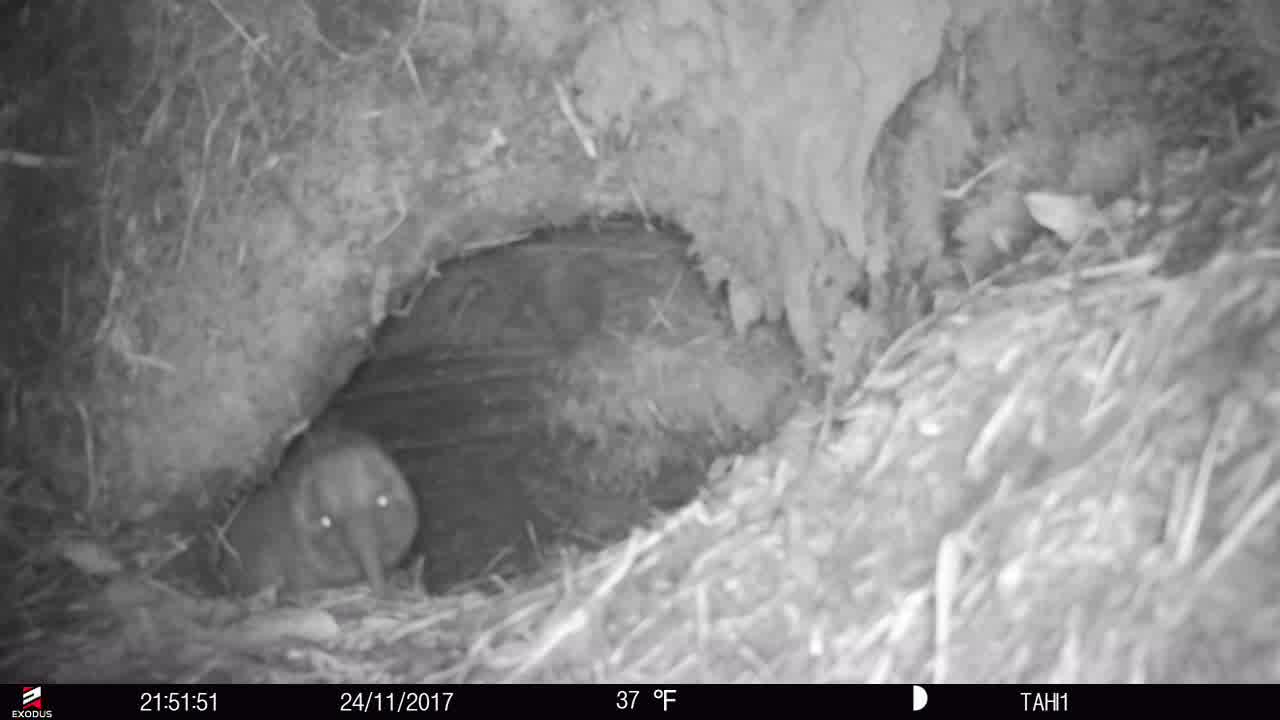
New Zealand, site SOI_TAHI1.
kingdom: Animalia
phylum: Chordata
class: Aves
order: Apterygiformes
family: Apterygidae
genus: Apteryx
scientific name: Apteryx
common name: kiwi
Kiwi (Apteryx).